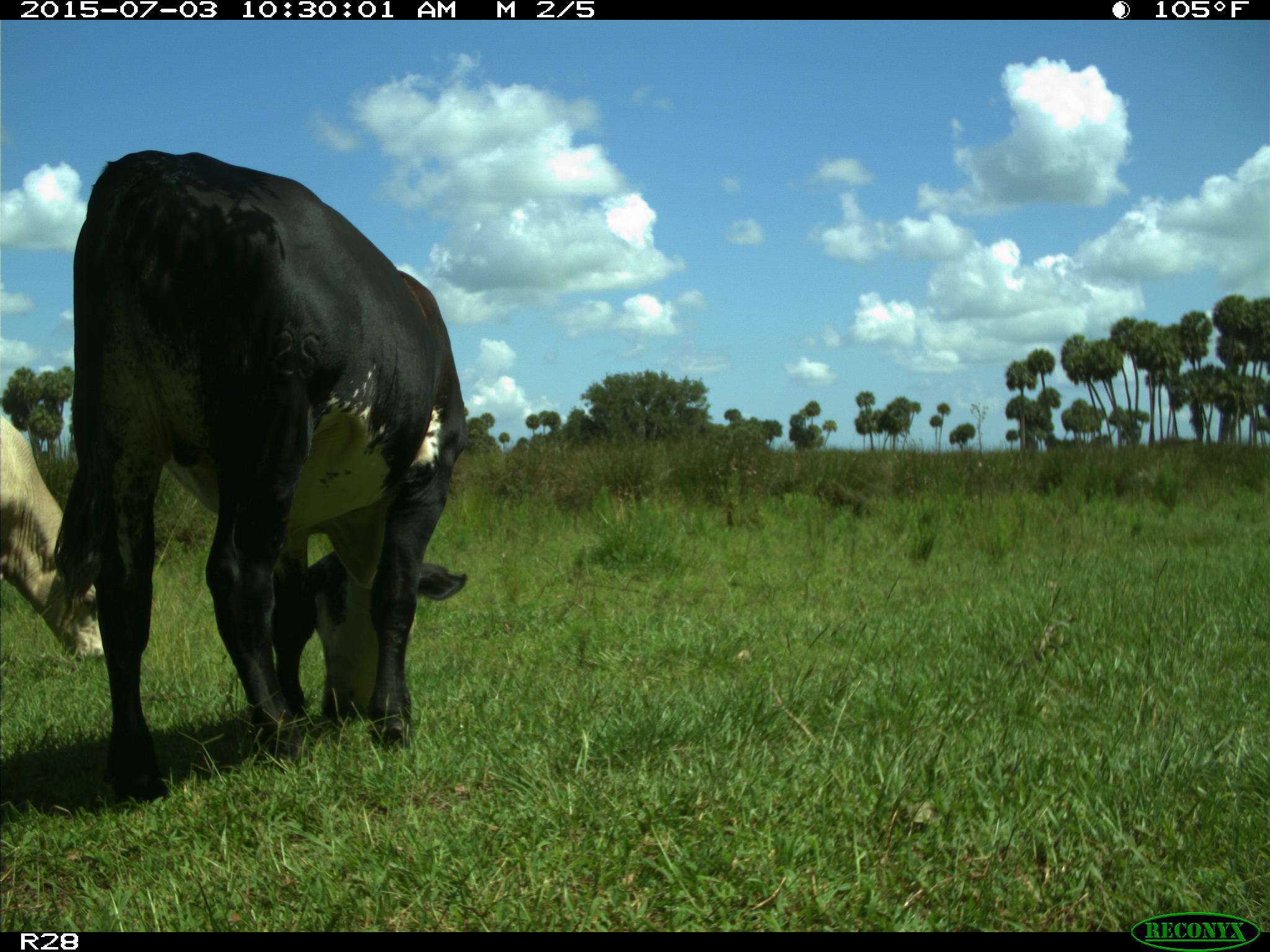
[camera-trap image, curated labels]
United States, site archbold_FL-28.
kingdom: Animalia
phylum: Chordata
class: Mammalia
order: Artiodactyla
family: Bovidae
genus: Bos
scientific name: Bos taurus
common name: domestic cow